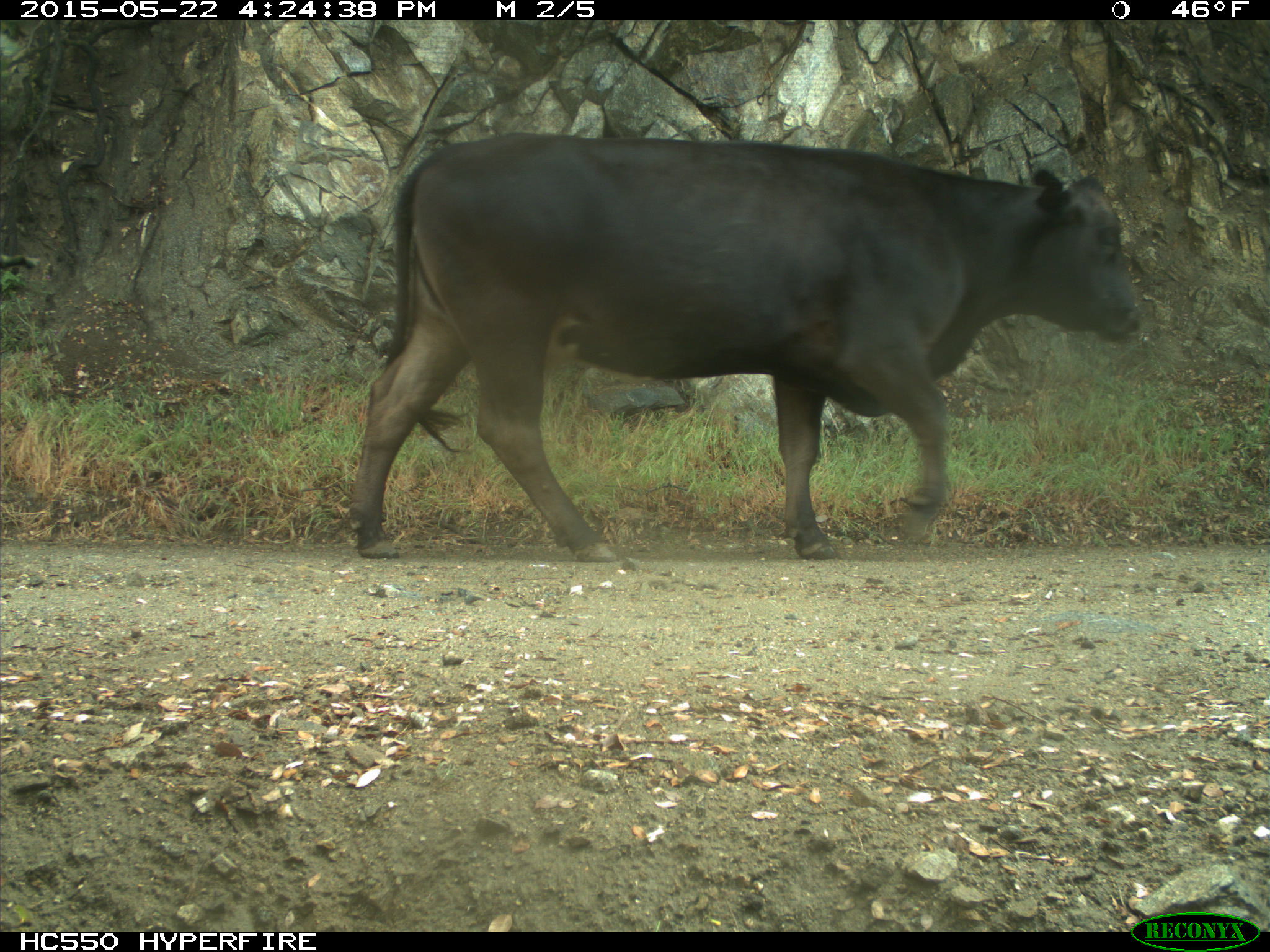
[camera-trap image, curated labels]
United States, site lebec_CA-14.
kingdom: Animalia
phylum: Chordata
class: Mammalia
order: Artiodactyla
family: Bovidae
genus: Bos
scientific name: Bos taurus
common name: domestic cow